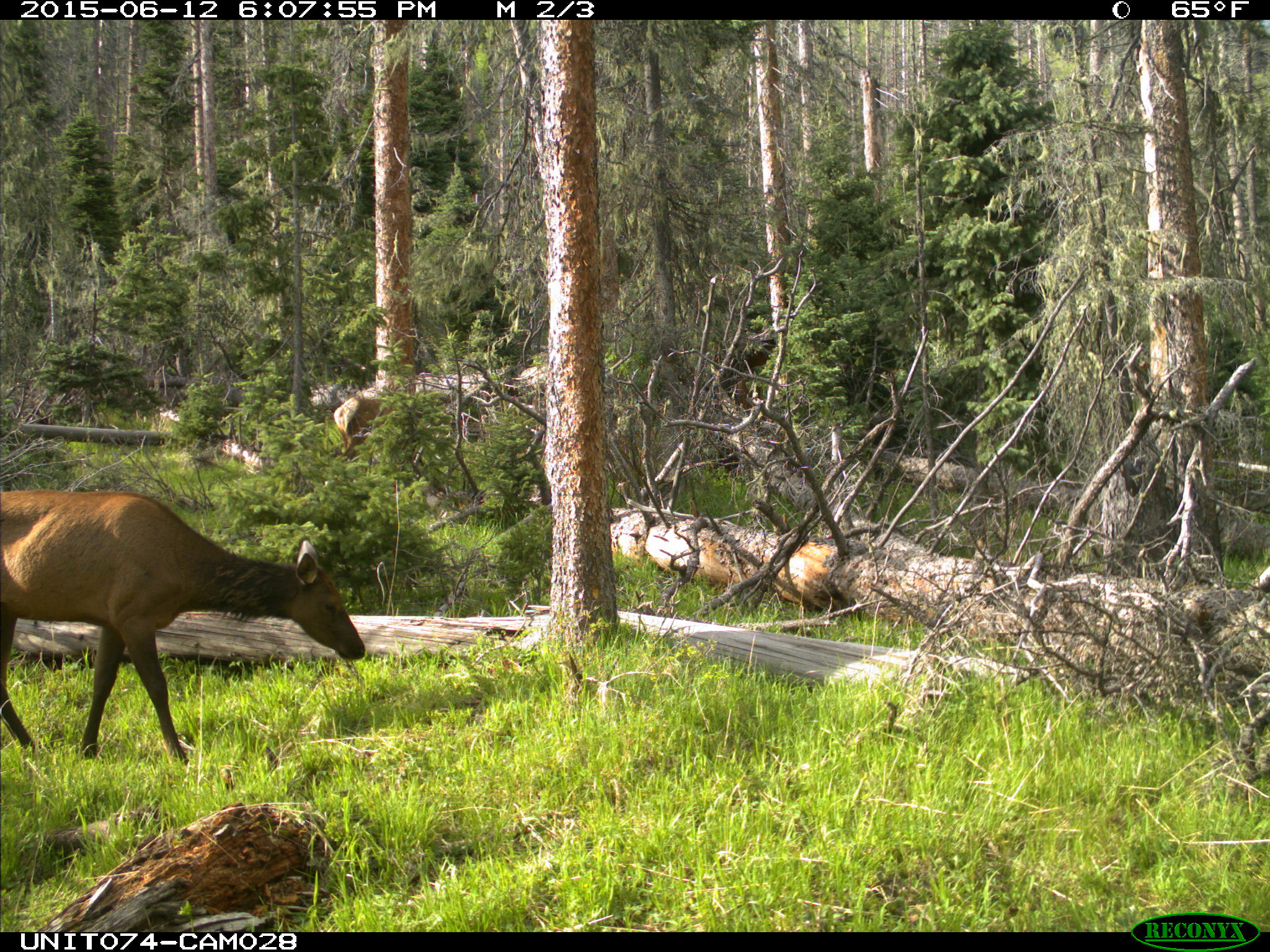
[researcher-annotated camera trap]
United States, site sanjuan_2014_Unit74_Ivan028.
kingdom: Animalia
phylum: Chordata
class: Mammalia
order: Artiodactyla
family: Cervidae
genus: Cervus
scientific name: Cervus elaphus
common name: red deer